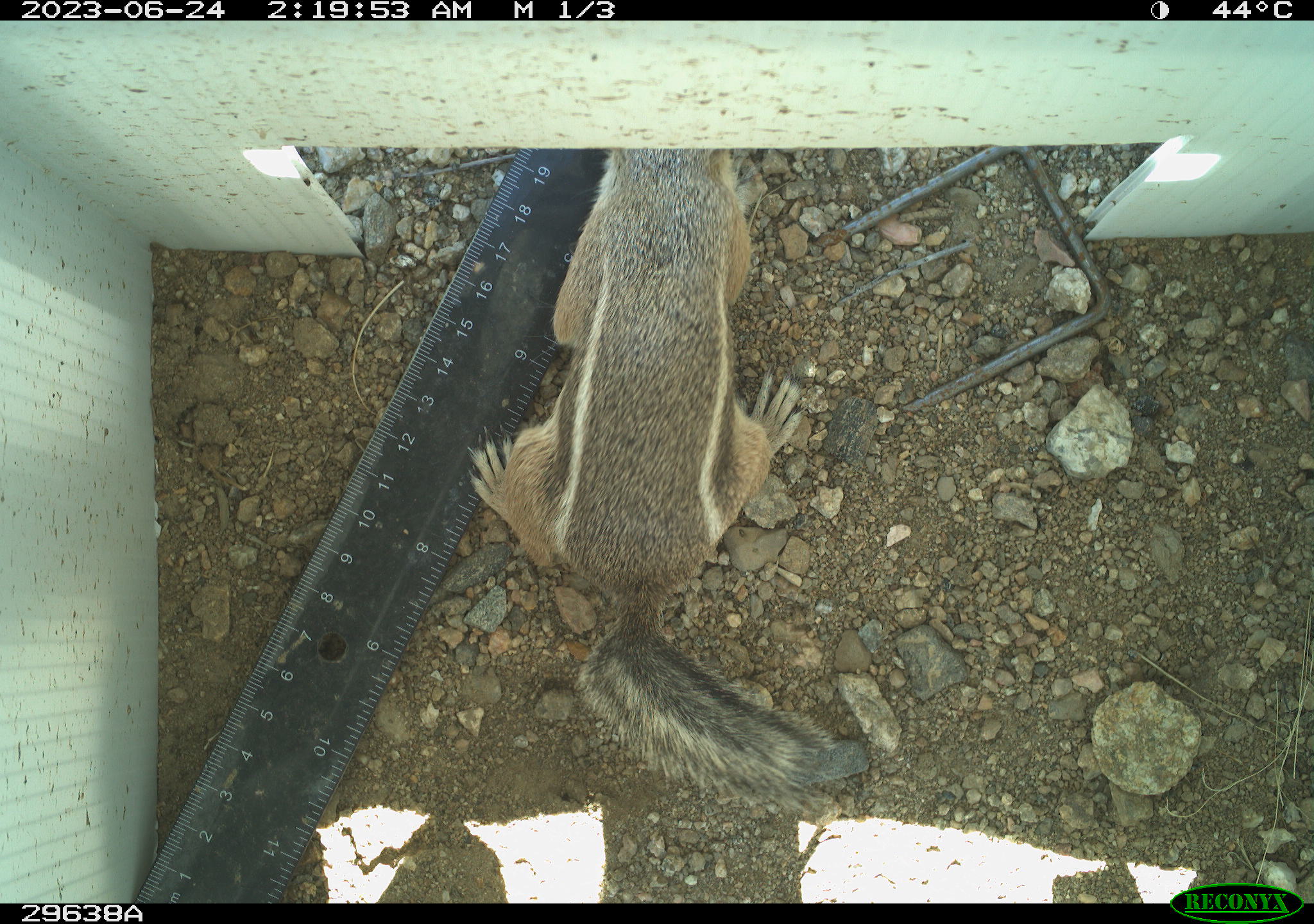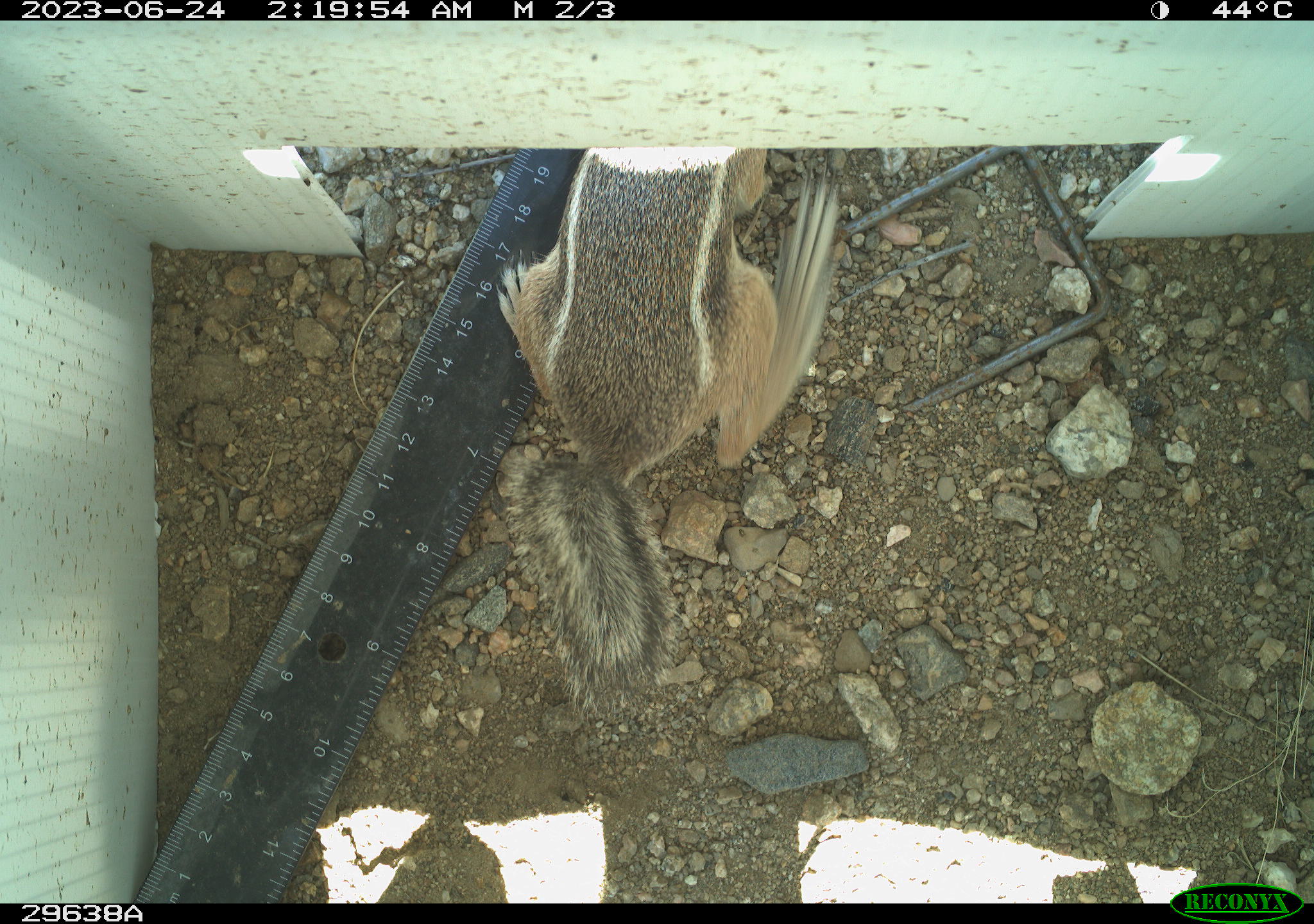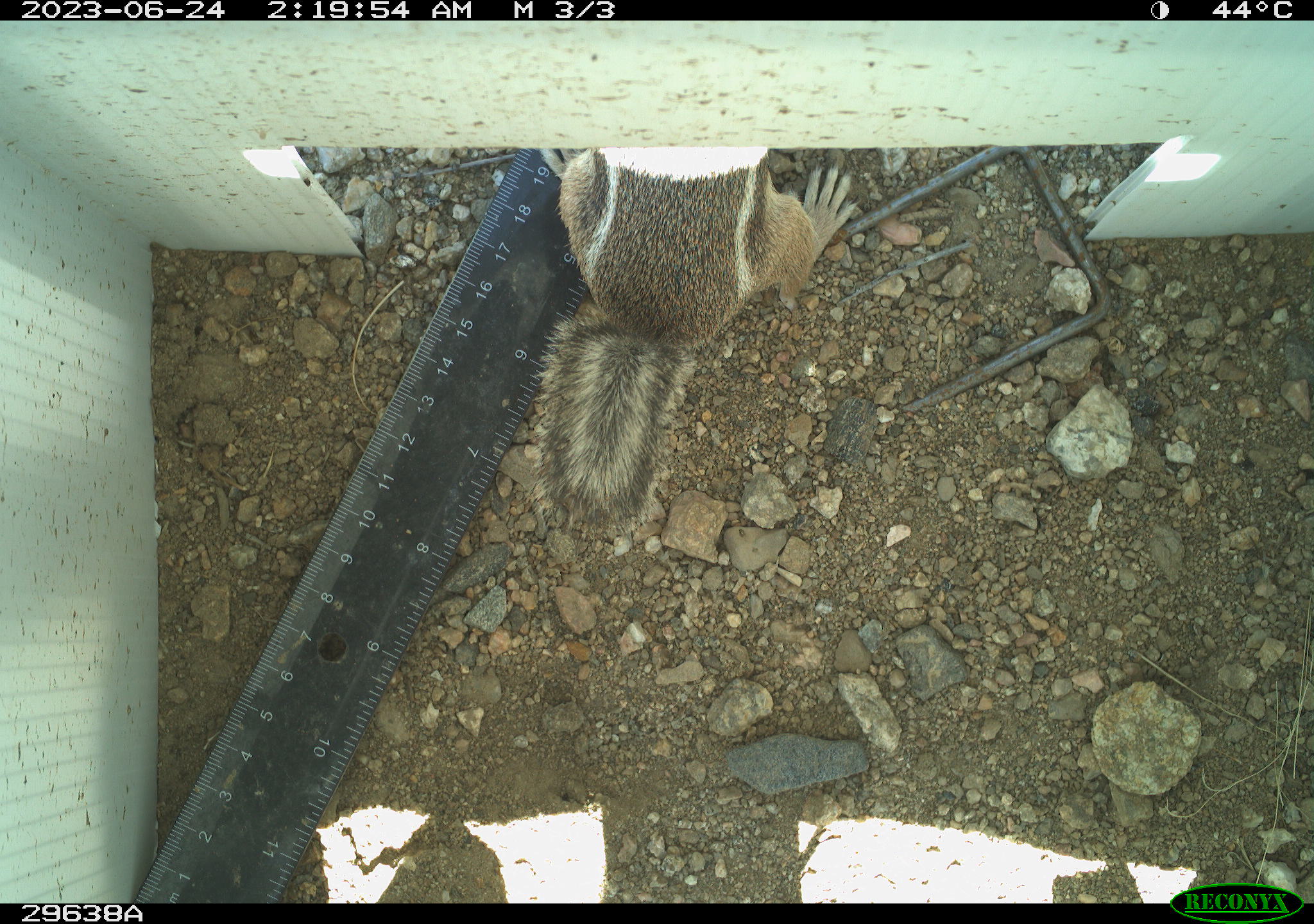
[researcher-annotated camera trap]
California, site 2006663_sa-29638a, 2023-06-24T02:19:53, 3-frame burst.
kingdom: Animalia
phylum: Chordata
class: Mammalia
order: Rodentia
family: Sciuridae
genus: Ammospermophilus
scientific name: Ammospermophilus leucurus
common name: white-tailed antelope squirrel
White-tailed antelope squirrel (Ammospermophilus leucurus).